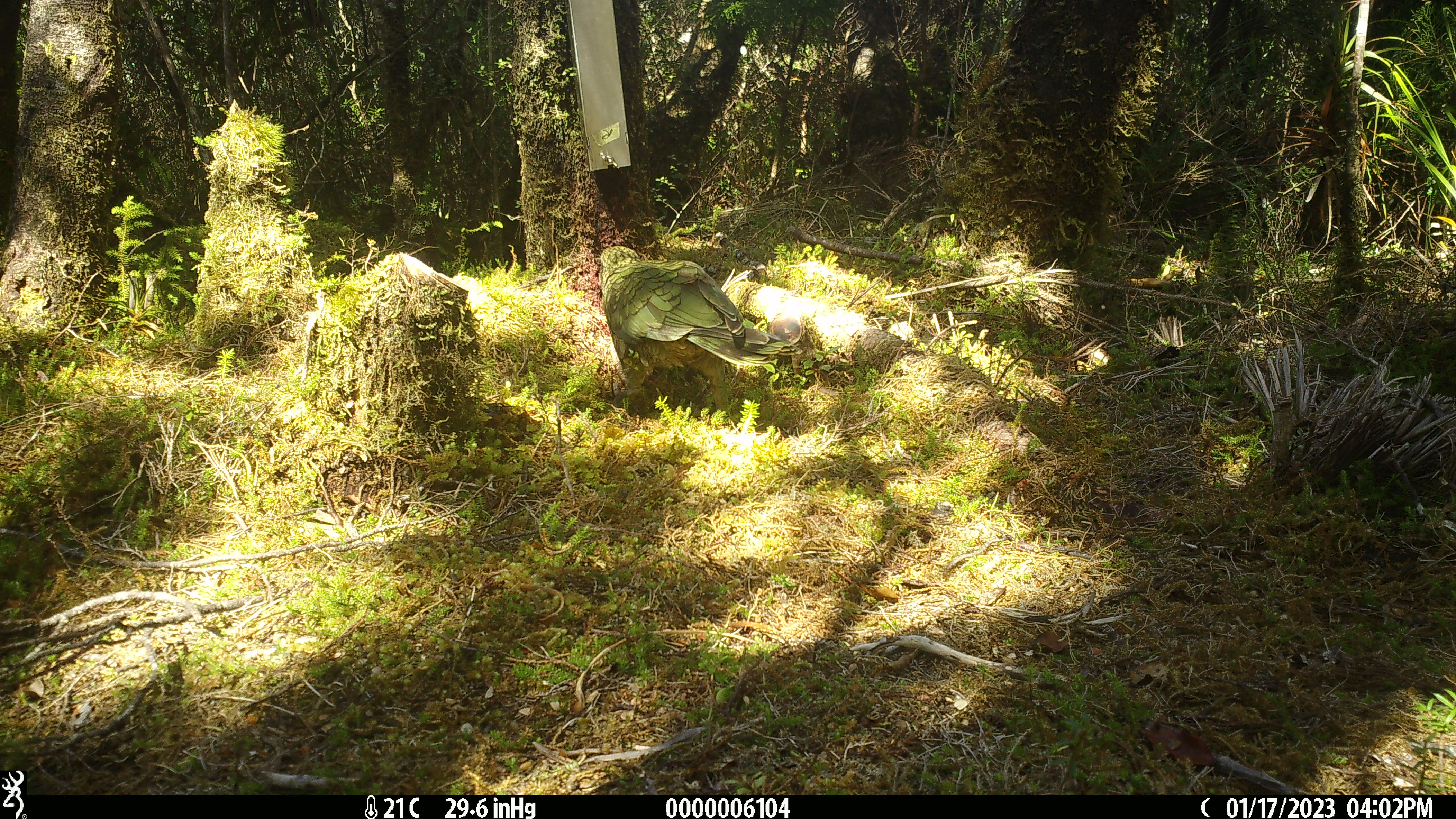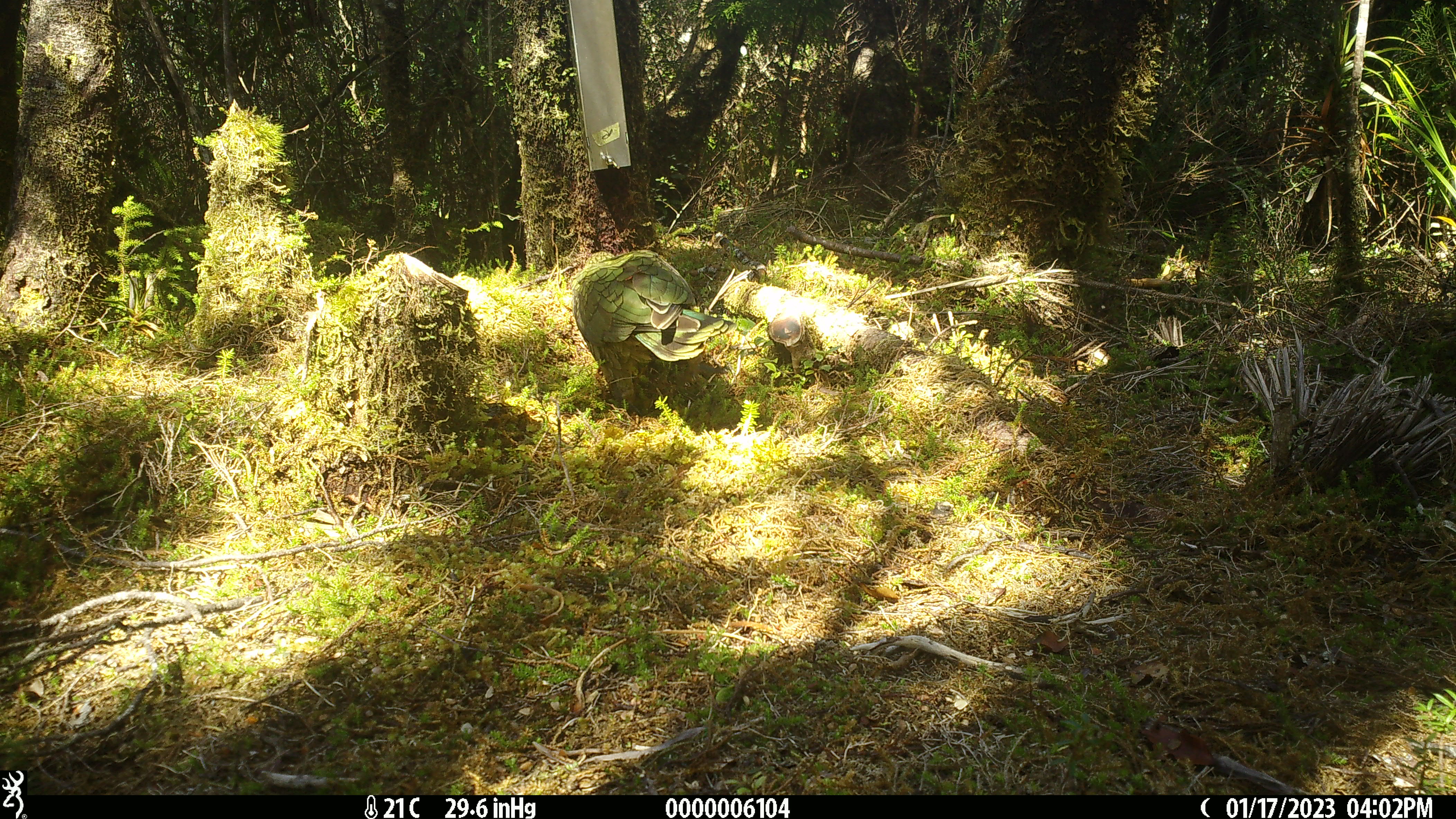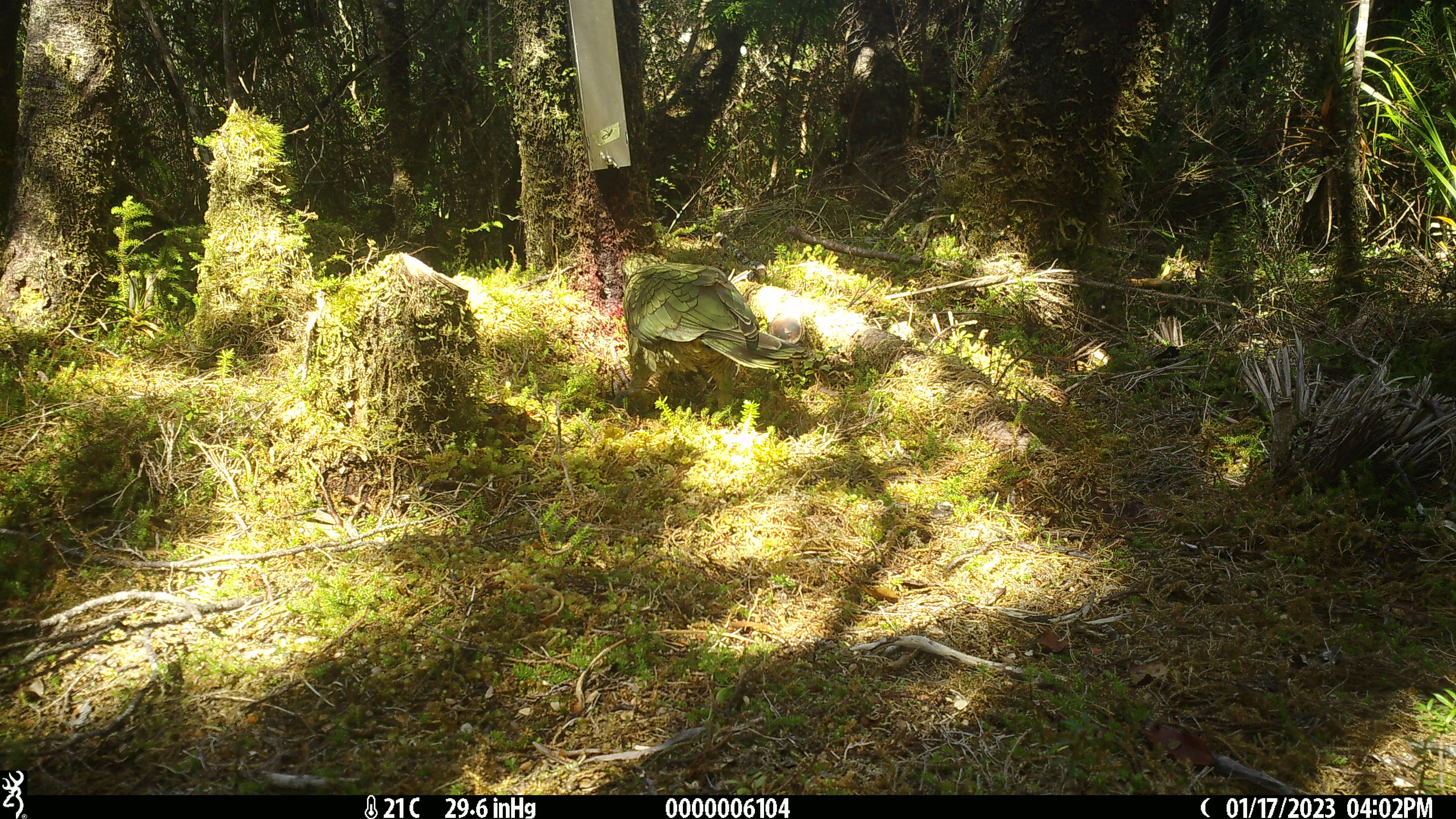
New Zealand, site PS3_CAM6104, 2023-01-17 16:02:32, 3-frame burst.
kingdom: Animalia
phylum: Chordata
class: Aves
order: Psittaciformes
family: Strigopidae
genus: Nestor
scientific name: Nestor notabilis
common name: kea